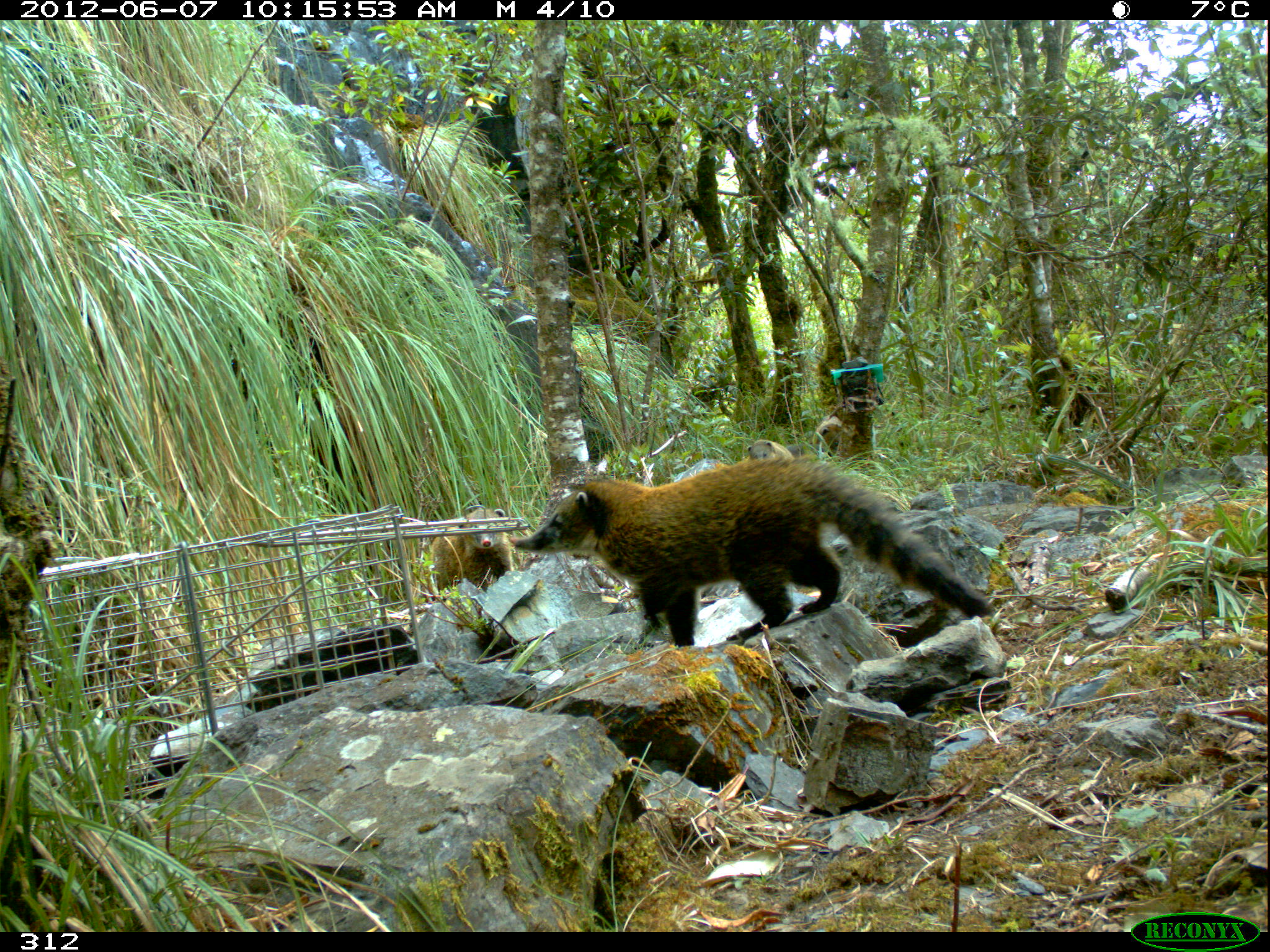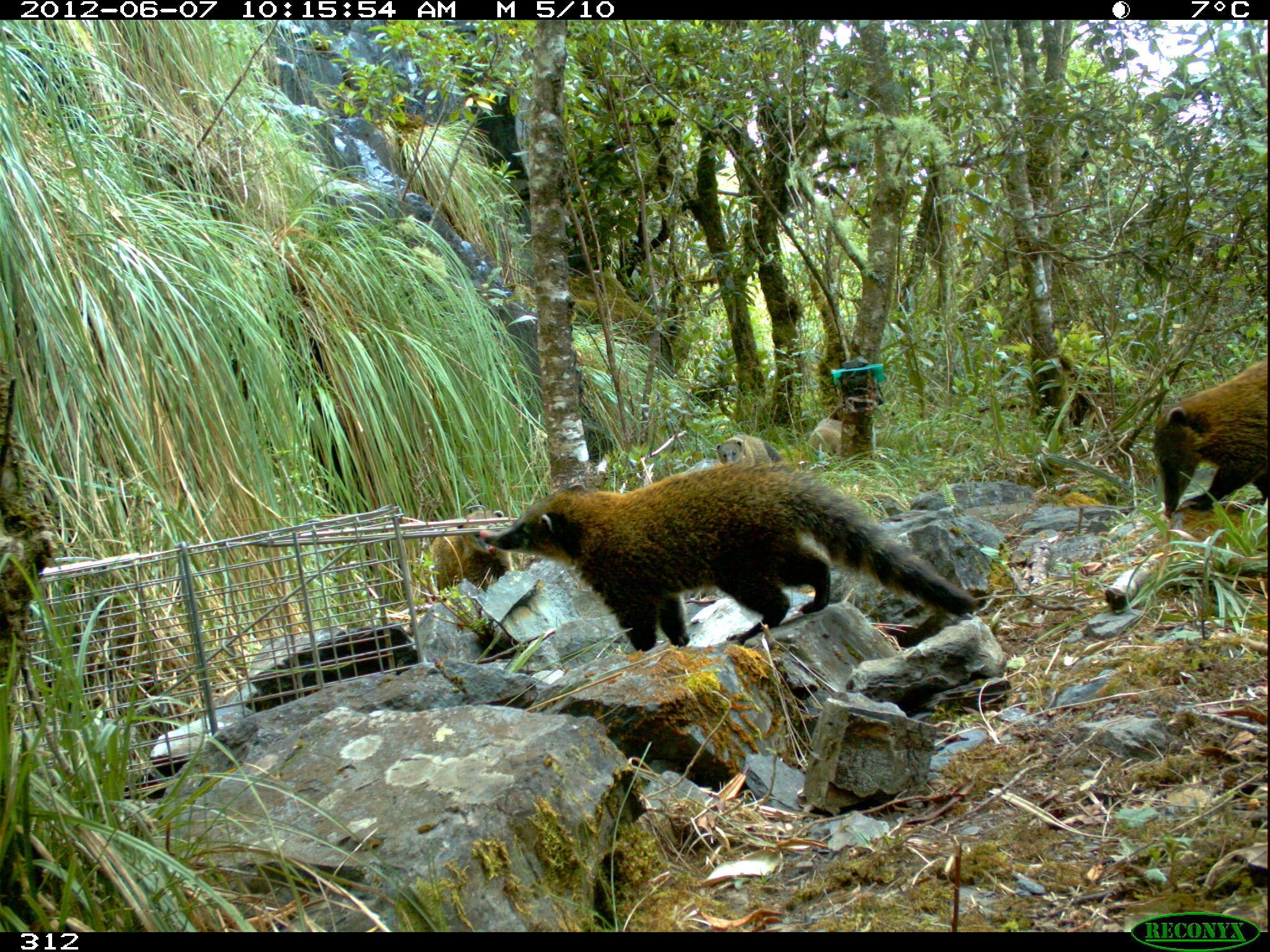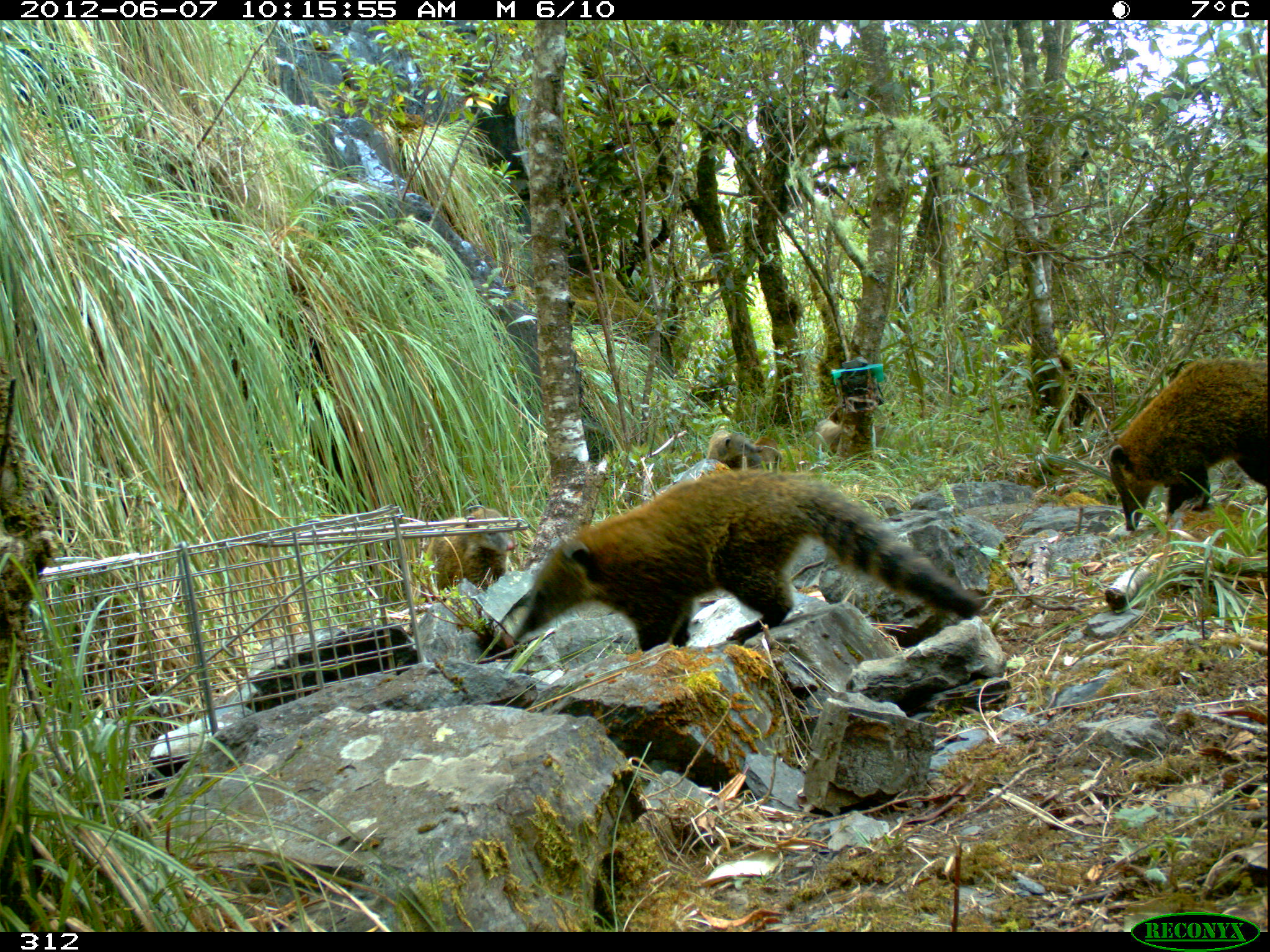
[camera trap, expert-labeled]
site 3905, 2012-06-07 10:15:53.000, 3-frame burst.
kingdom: Animalia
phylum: Chordata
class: Mammalia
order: Carnivora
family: Procyonidae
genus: Nasua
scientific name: Nasua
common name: coatis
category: unknown coati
Unknown coati (coatis) (Nasua).